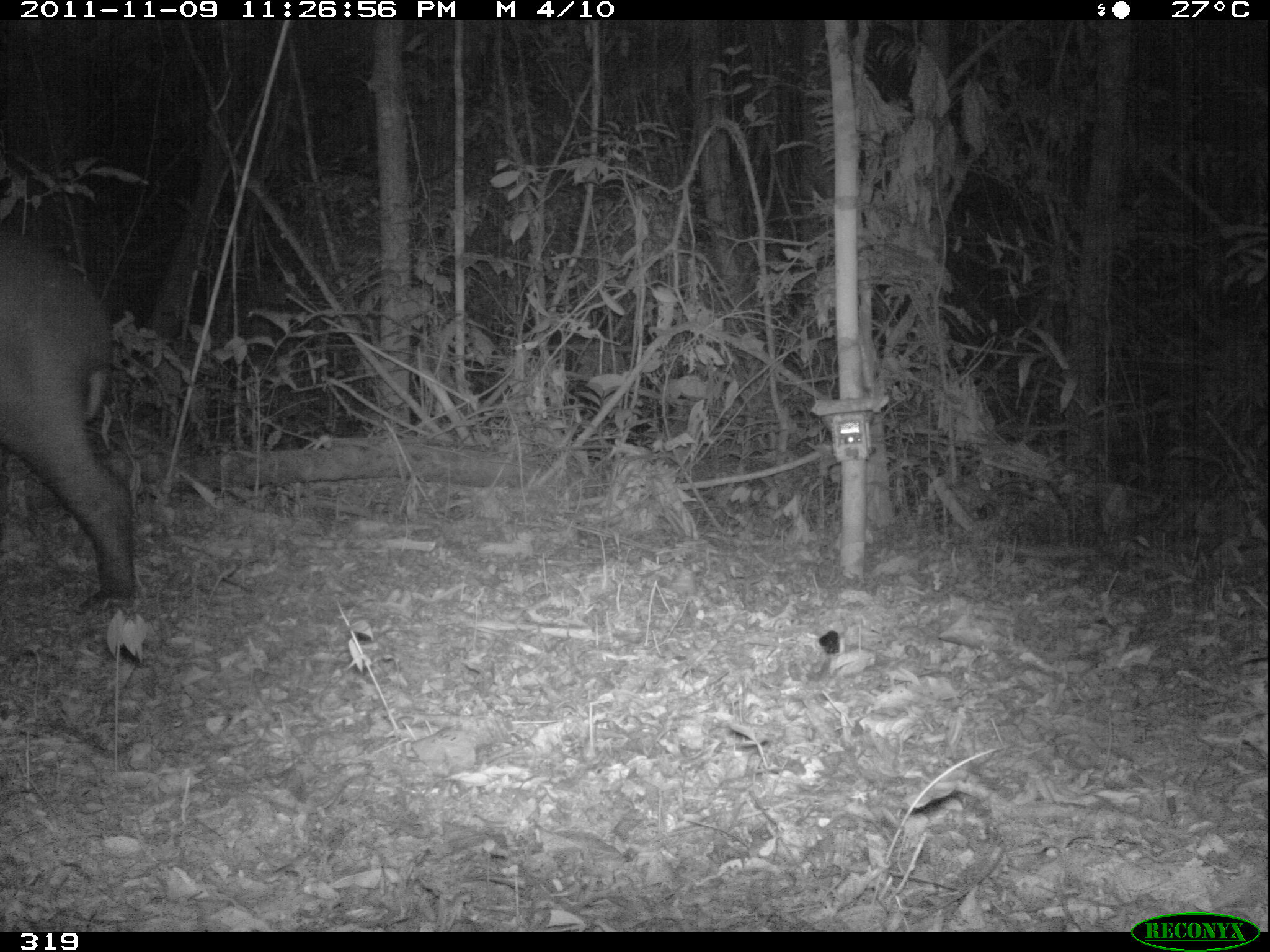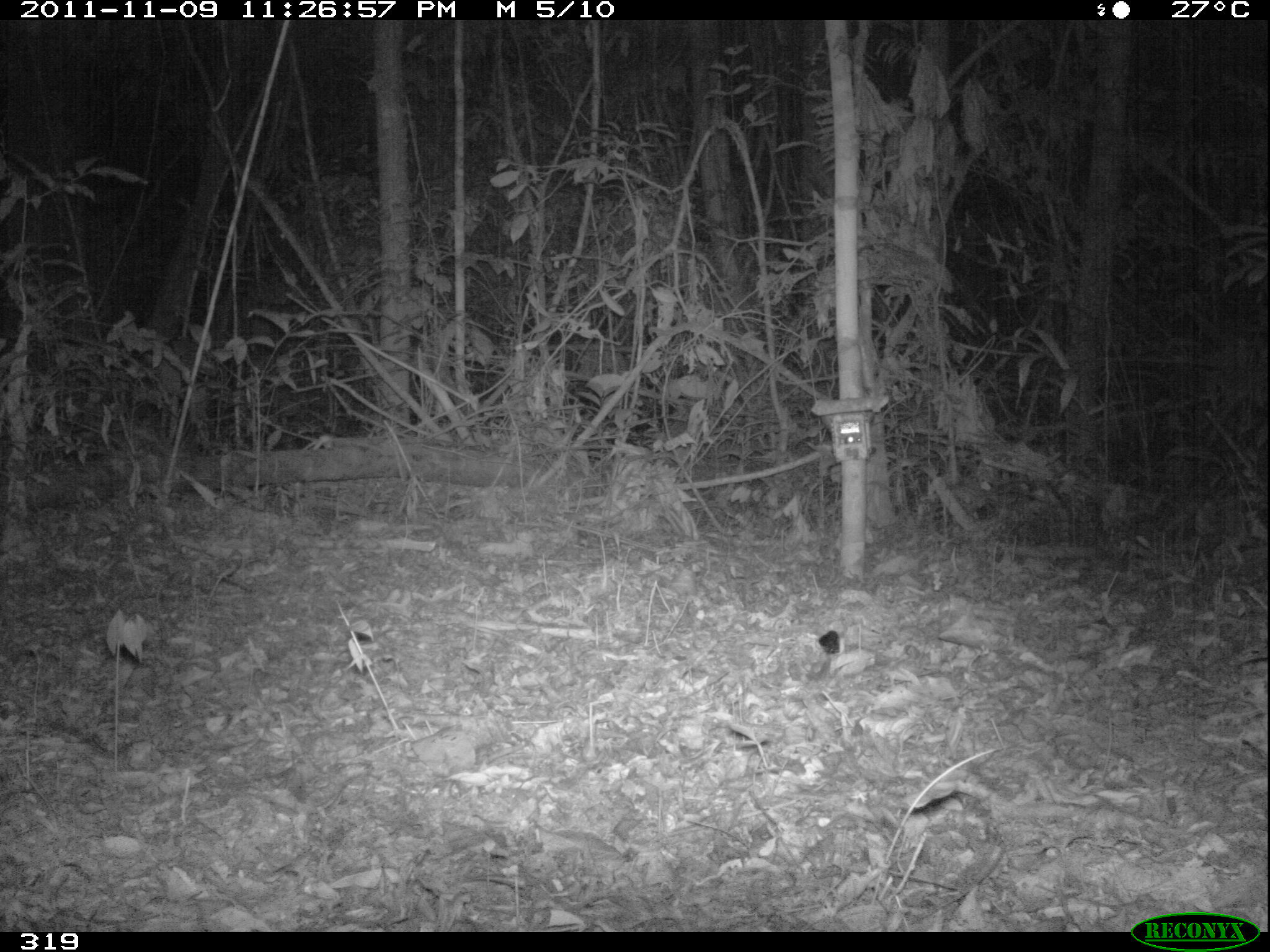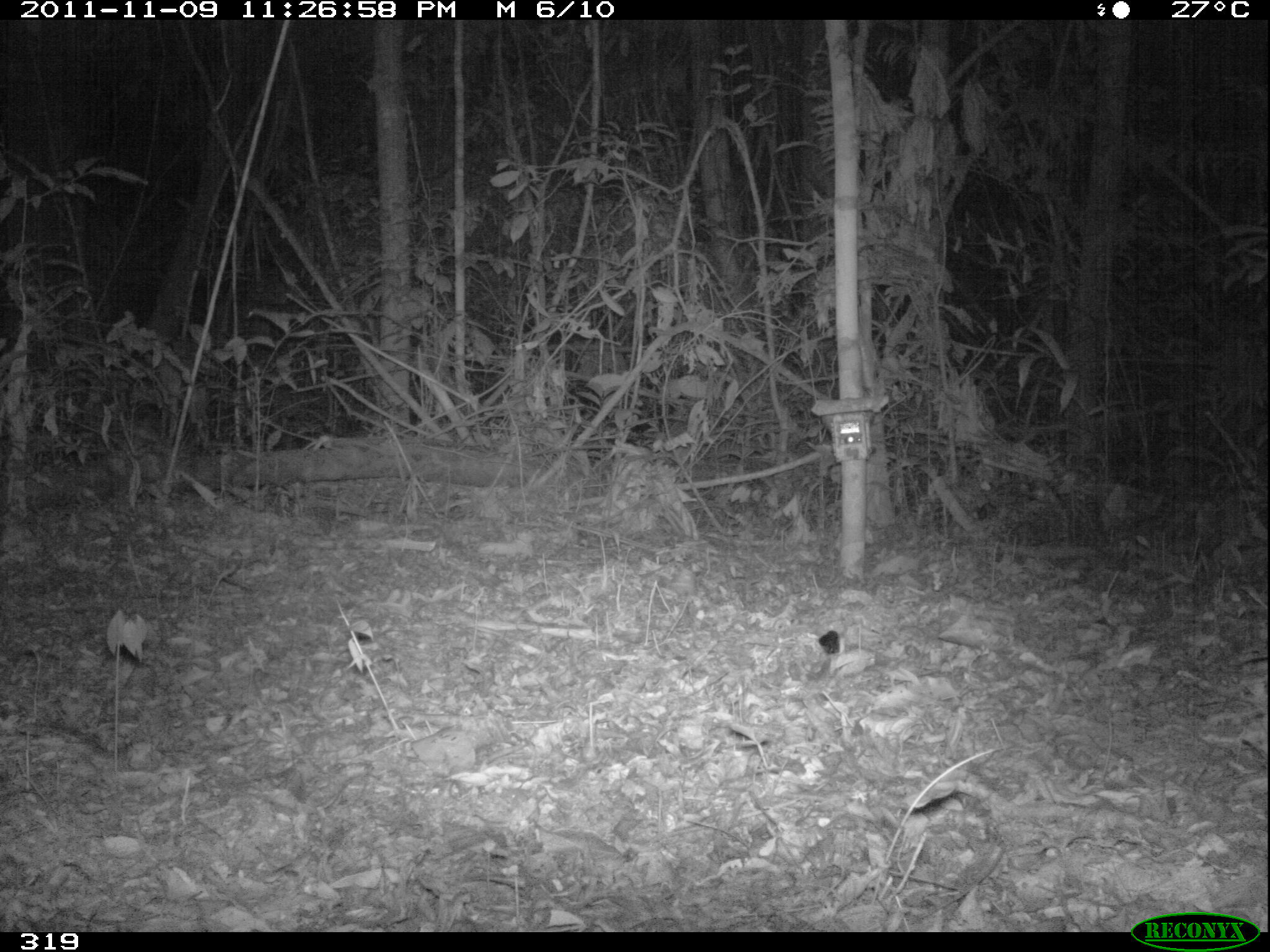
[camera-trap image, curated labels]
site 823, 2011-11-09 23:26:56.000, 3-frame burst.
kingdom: Animalia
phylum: Chordata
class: Mammalia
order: Perissodactyla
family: Tapiridae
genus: Tapirus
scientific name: Tapirus terrestris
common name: south american tapir